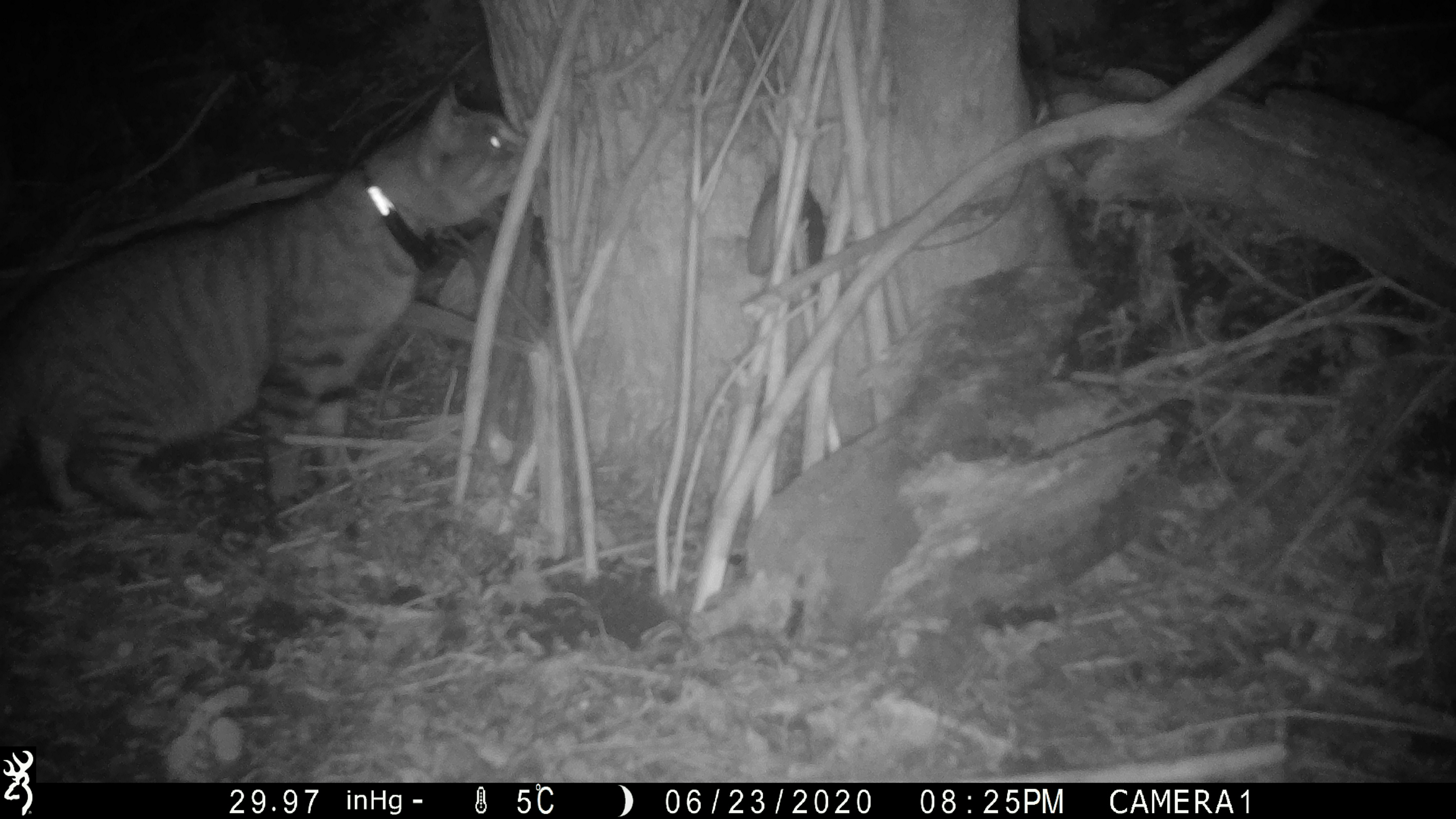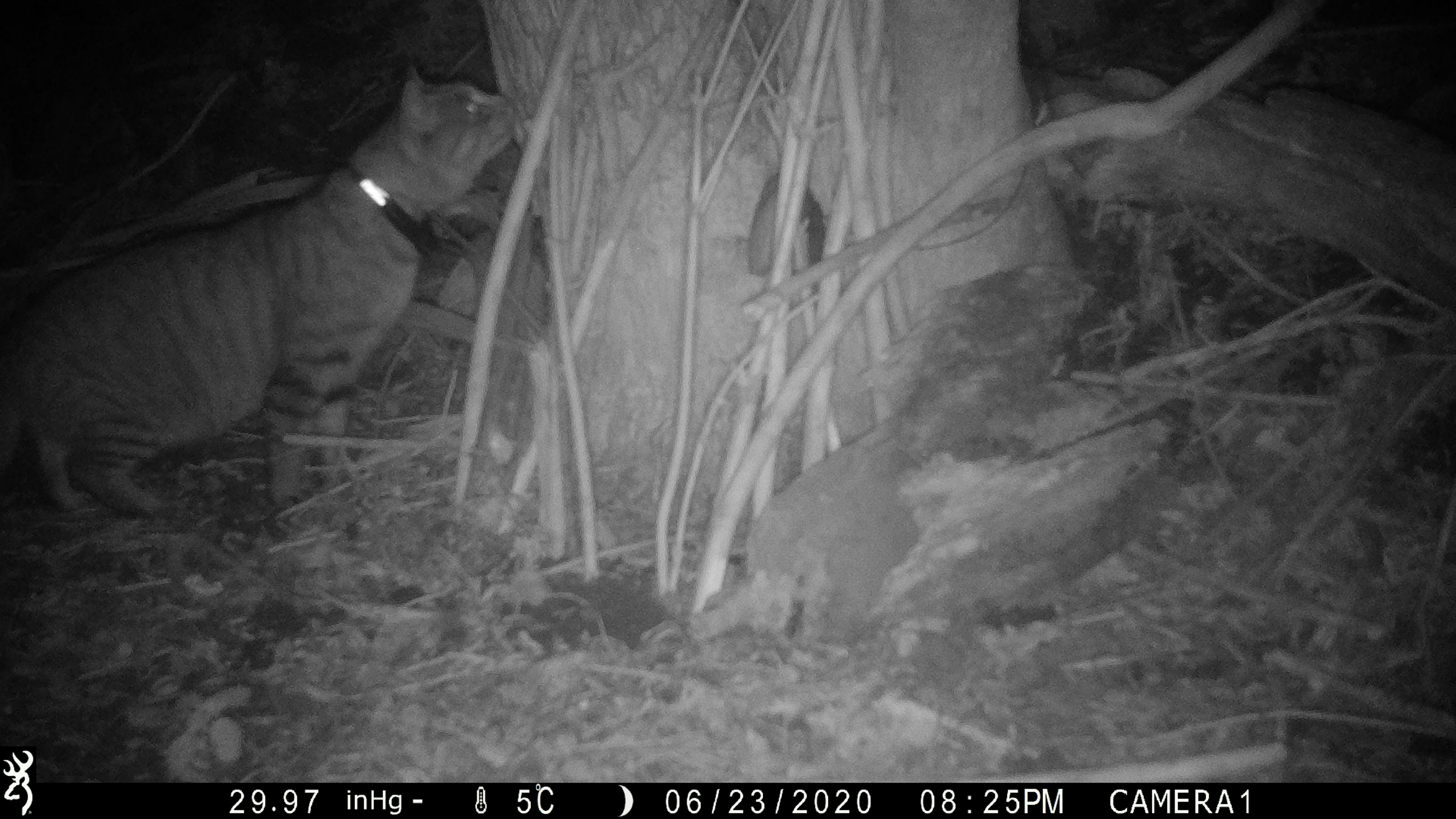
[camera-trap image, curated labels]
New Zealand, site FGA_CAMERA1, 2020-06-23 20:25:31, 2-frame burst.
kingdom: Animalia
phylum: Chordata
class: Mammalia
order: Carnivora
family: Felidae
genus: Felis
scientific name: Felis catus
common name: domestic cat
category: cat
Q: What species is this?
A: Cat (domestic cat) (Felis catus).